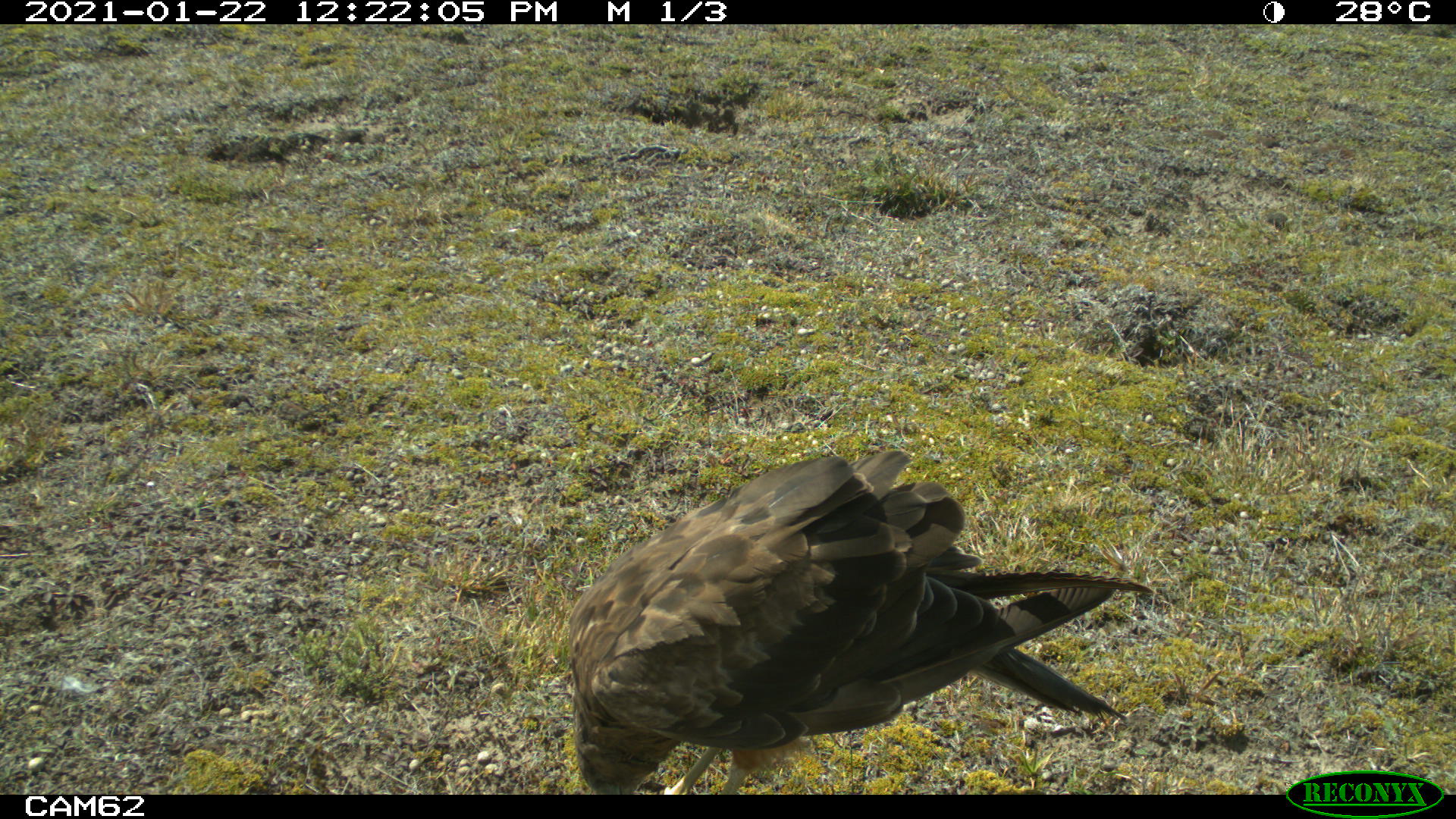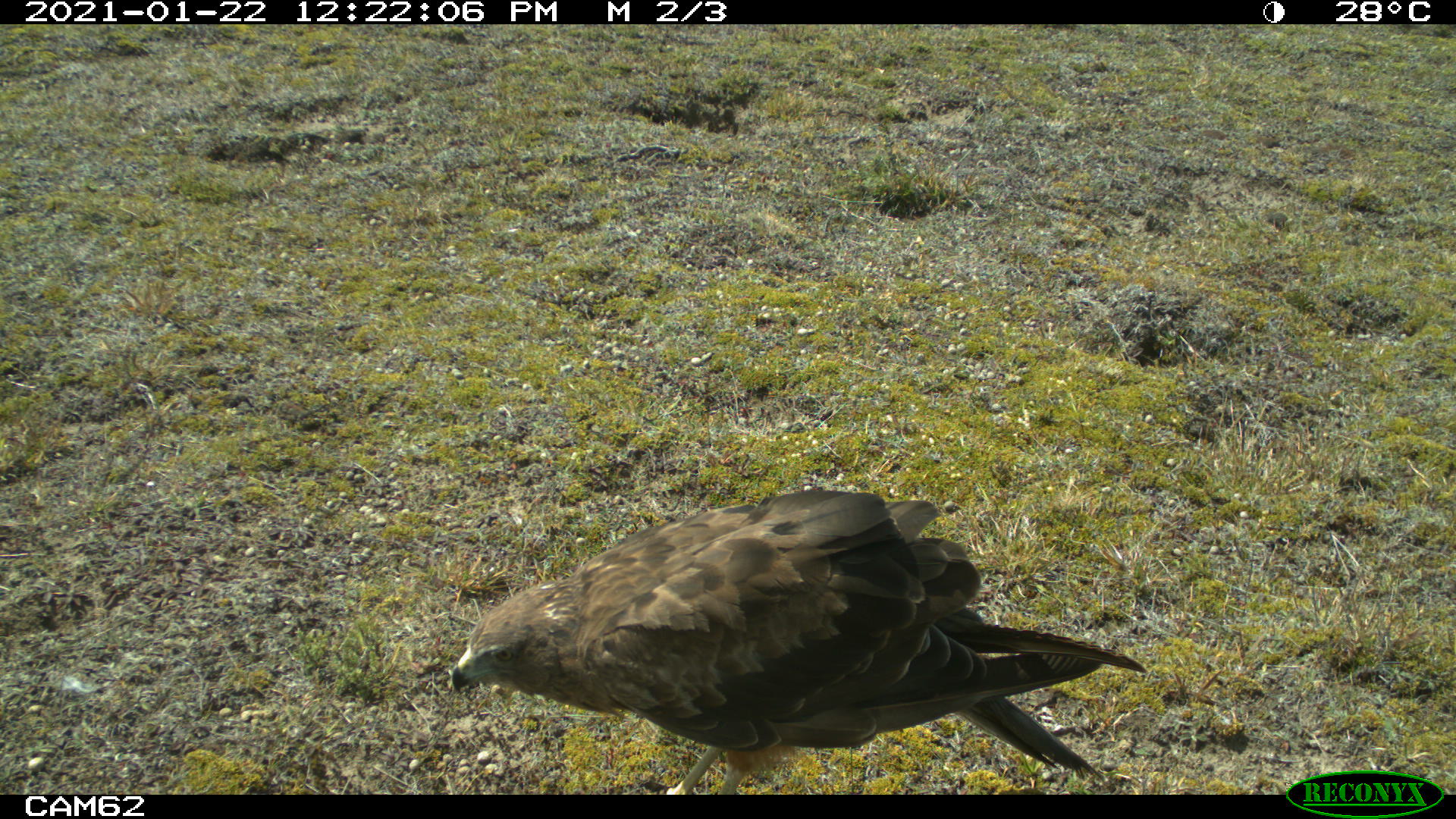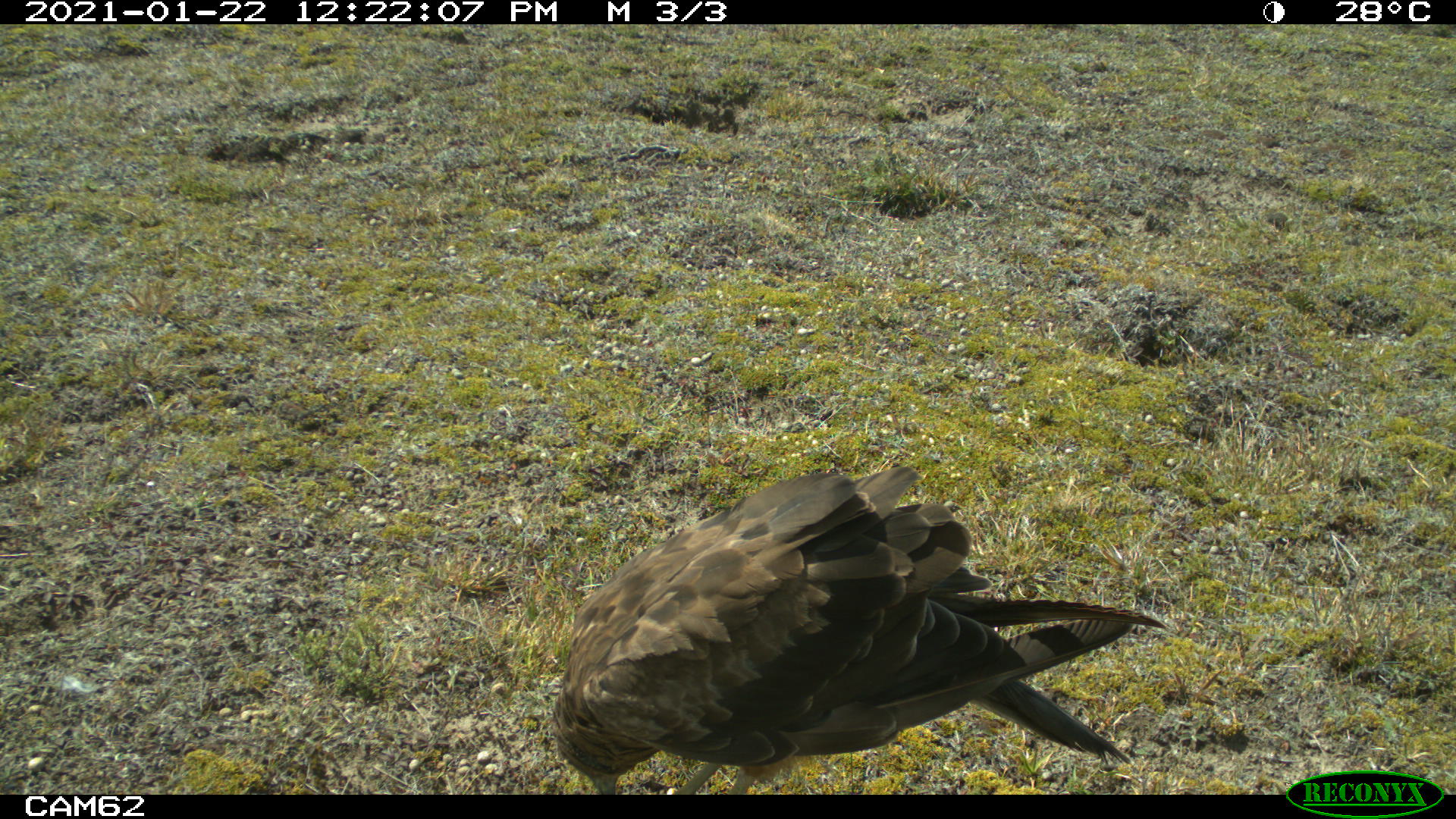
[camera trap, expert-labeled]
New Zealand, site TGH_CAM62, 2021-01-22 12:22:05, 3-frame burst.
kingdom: Animalia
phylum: Chordata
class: Aves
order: Accipitriformes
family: Accipitridae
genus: Circus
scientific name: Circus approximans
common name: swamp harrier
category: harrier